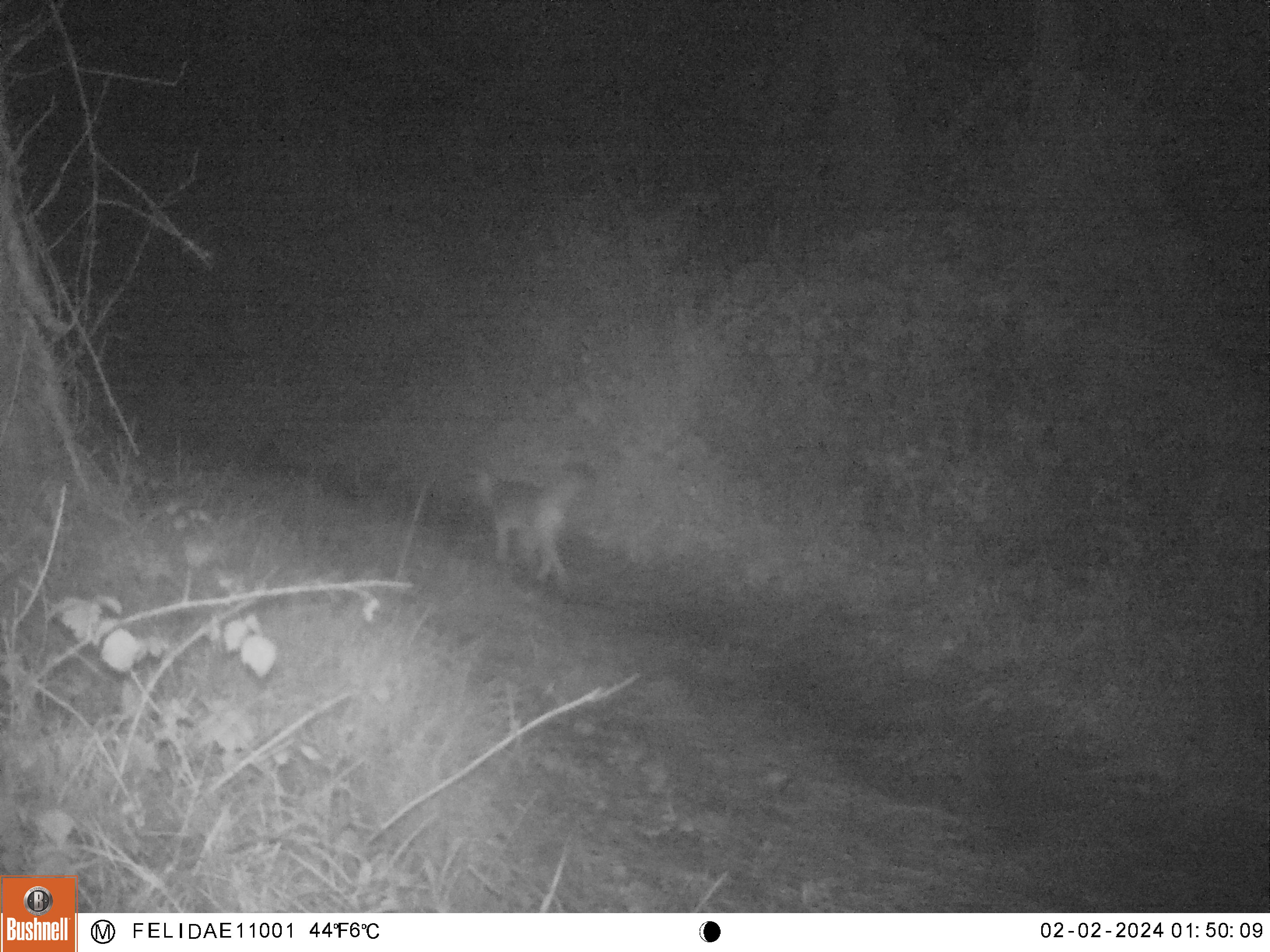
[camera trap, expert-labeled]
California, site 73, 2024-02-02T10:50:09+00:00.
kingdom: Animalia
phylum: Chordata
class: Mammalia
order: Carnivora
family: Canidae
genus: Urocyon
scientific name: Urocyon cinereoargenteus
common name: gray fox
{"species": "gray fox (Urocyon cinereoargenteus)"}